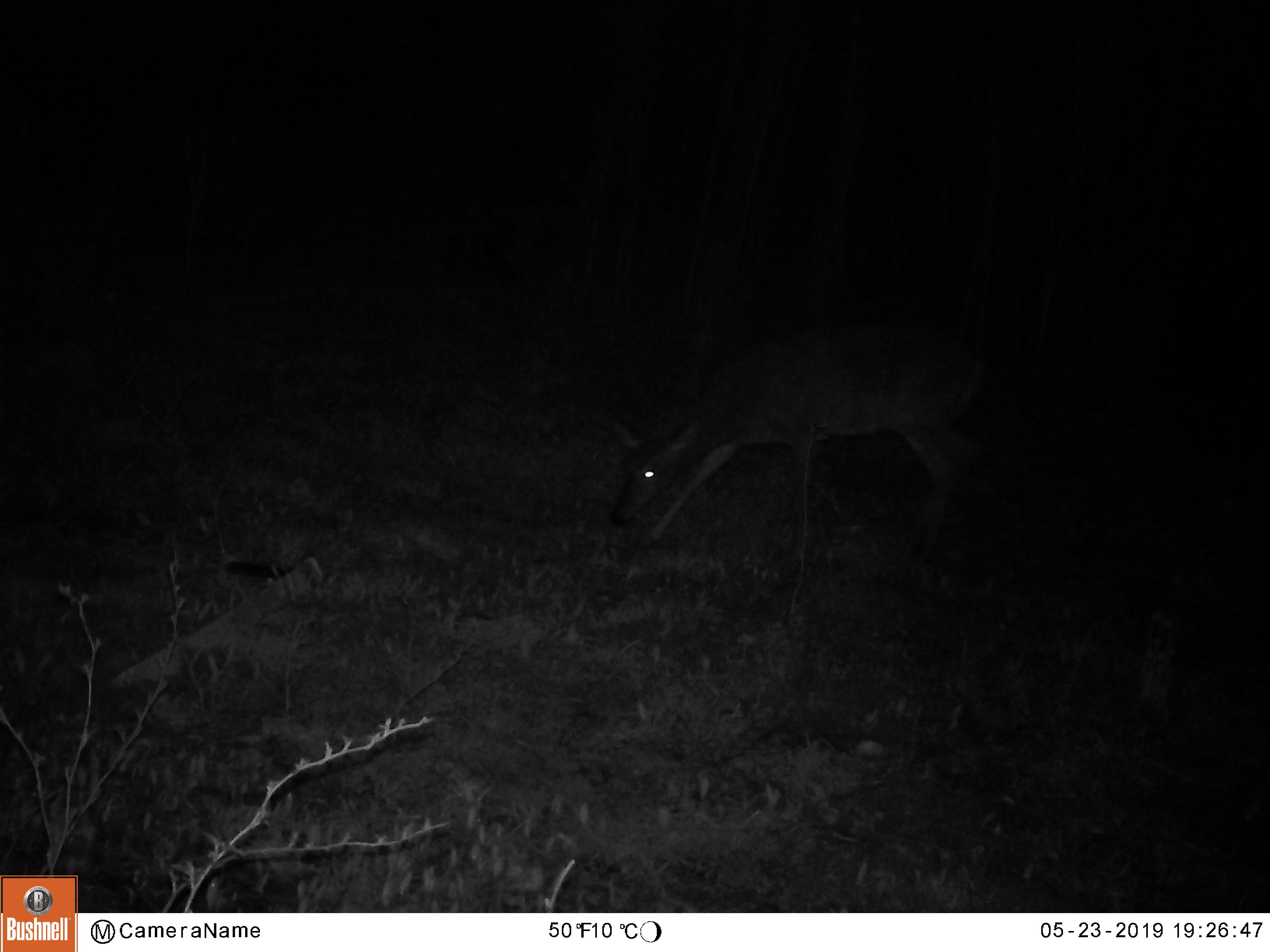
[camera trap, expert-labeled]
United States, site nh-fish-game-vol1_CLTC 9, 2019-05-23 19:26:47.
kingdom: Animalia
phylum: Chordata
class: Mammalia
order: Artiodactyla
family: Cervidae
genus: Odocoileus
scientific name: Odocoileus virginianus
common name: white-tailed deer